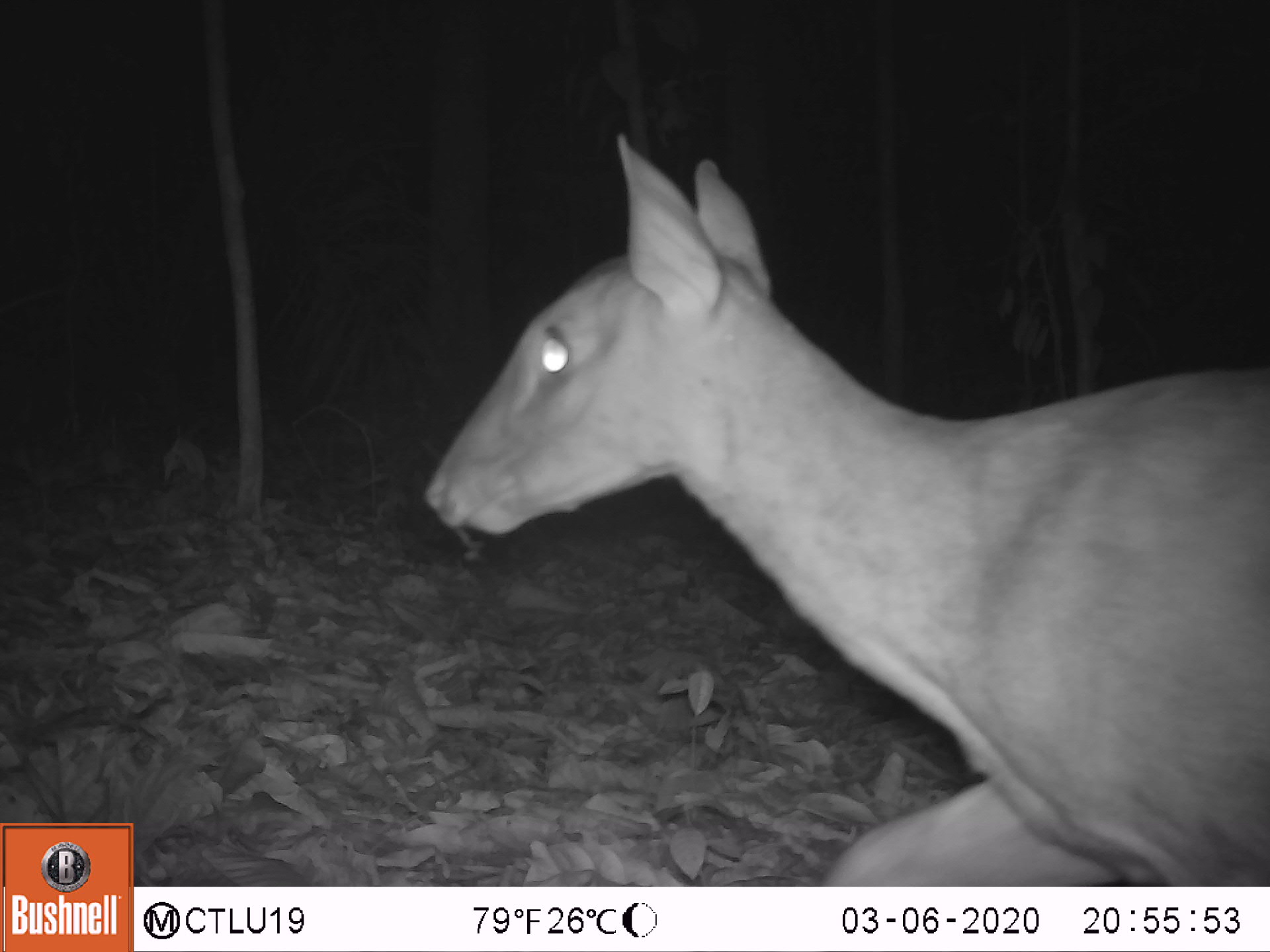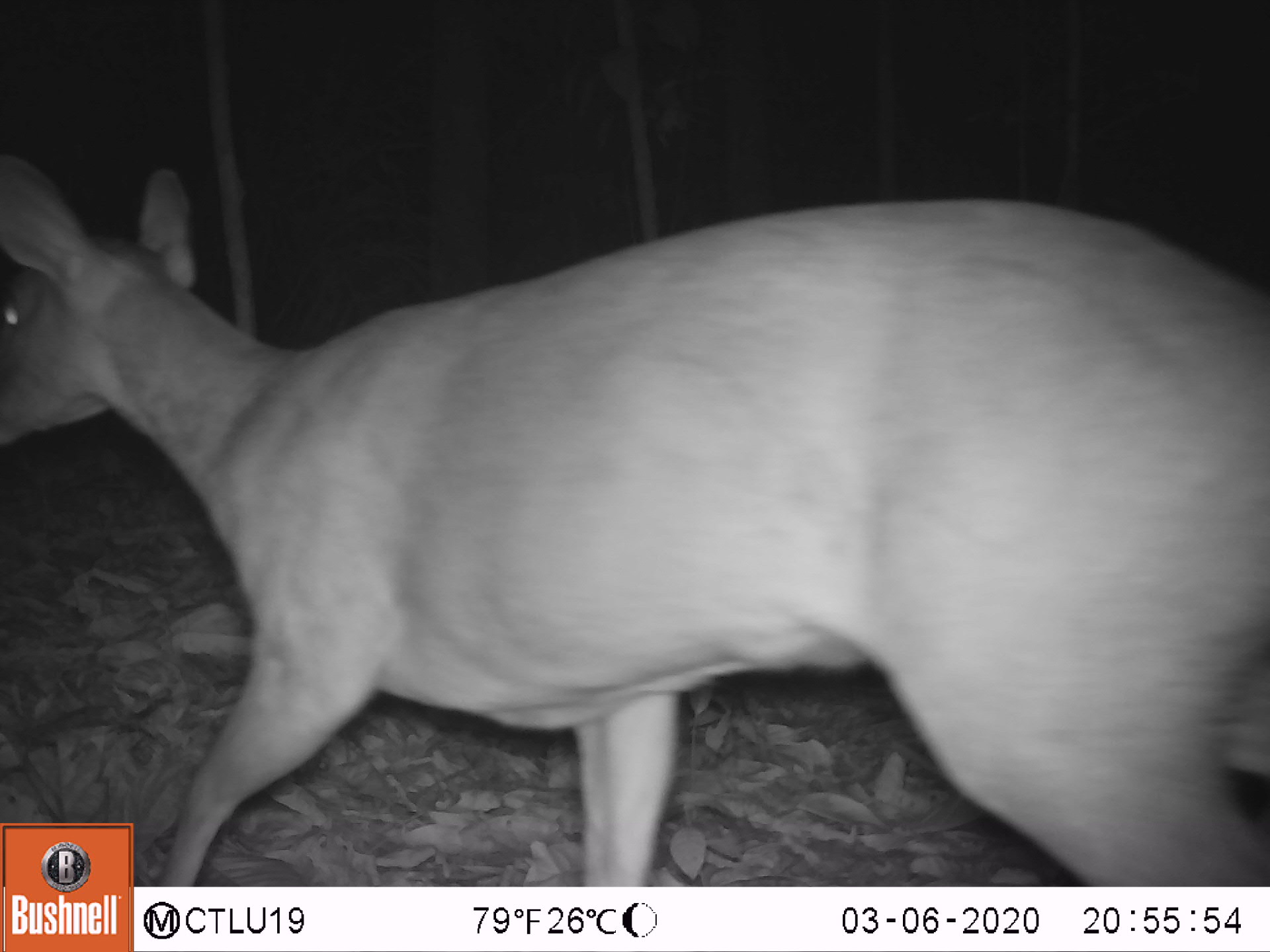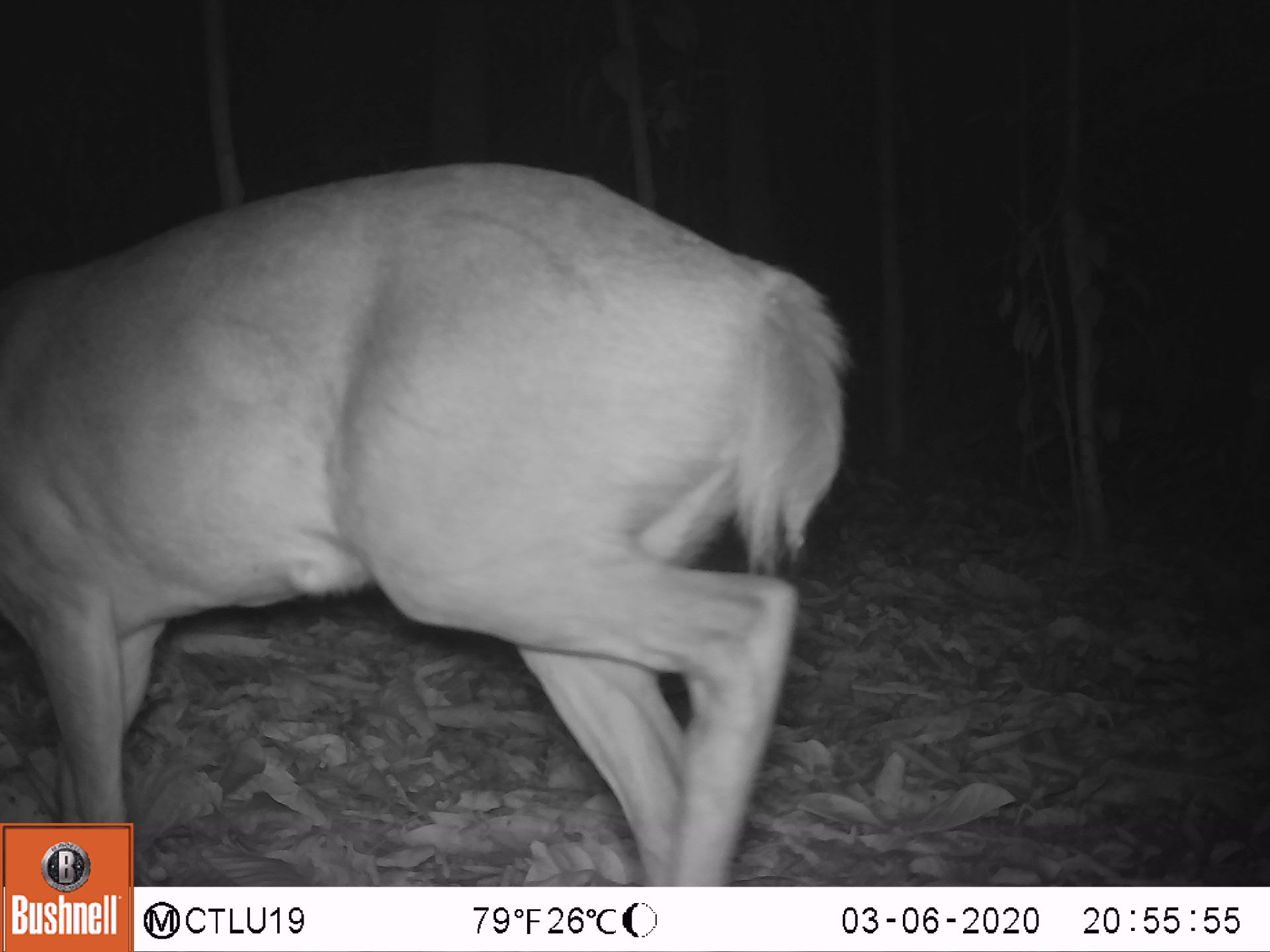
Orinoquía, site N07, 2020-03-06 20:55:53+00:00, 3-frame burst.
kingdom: Animalia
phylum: Chordata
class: Mammalia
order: Artiodactyla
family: Cervidae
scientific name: Cervidae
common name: deer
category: unknown cervid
Unknown cervid (deer) (Cervidae).